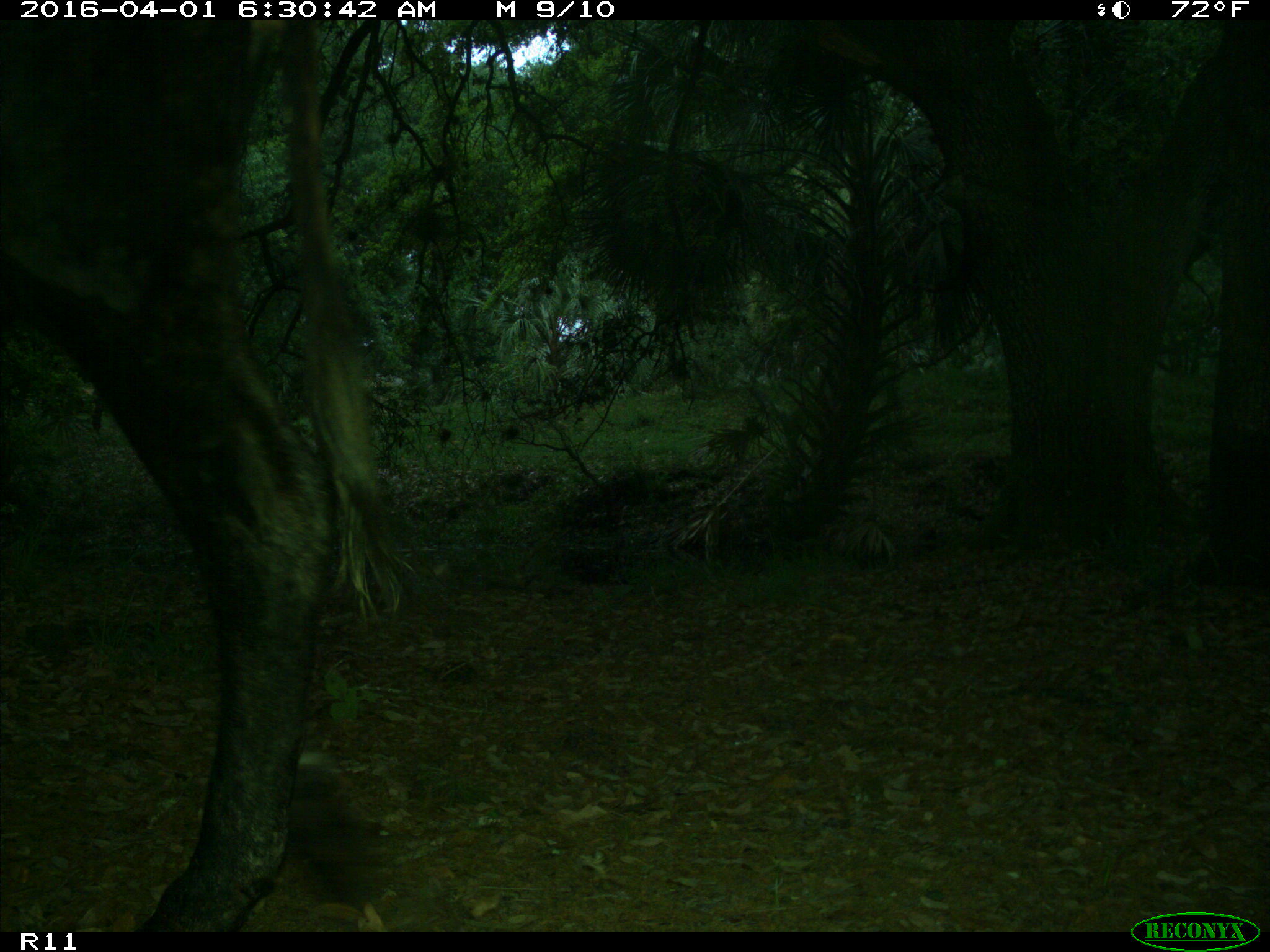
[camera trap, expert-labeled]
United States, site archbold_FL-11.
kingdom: Animalia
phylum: Chordata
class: Mammalia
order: Artiodactyla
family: Bovidae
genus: Bos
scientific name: Bos taurus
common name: domestic cow